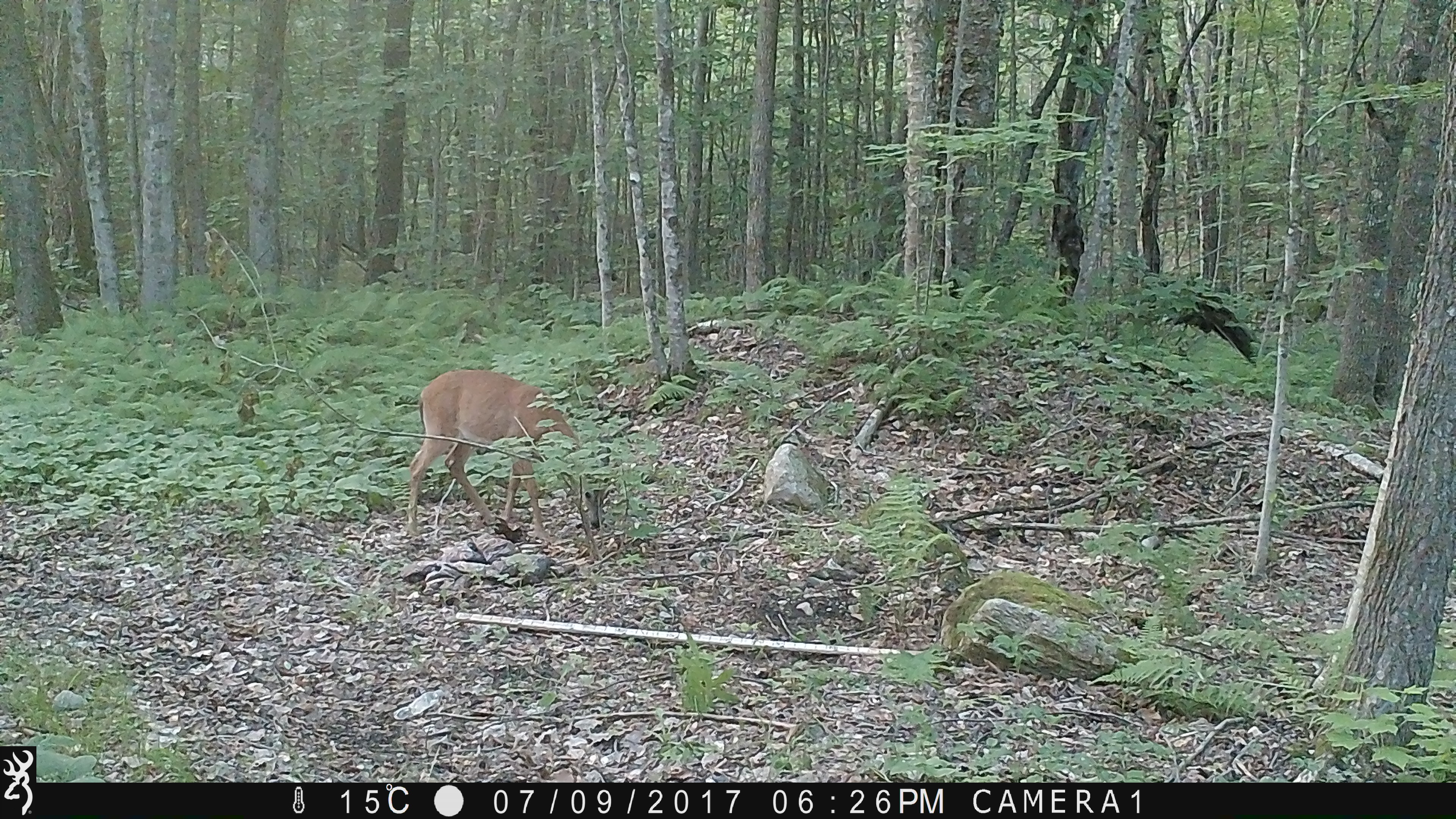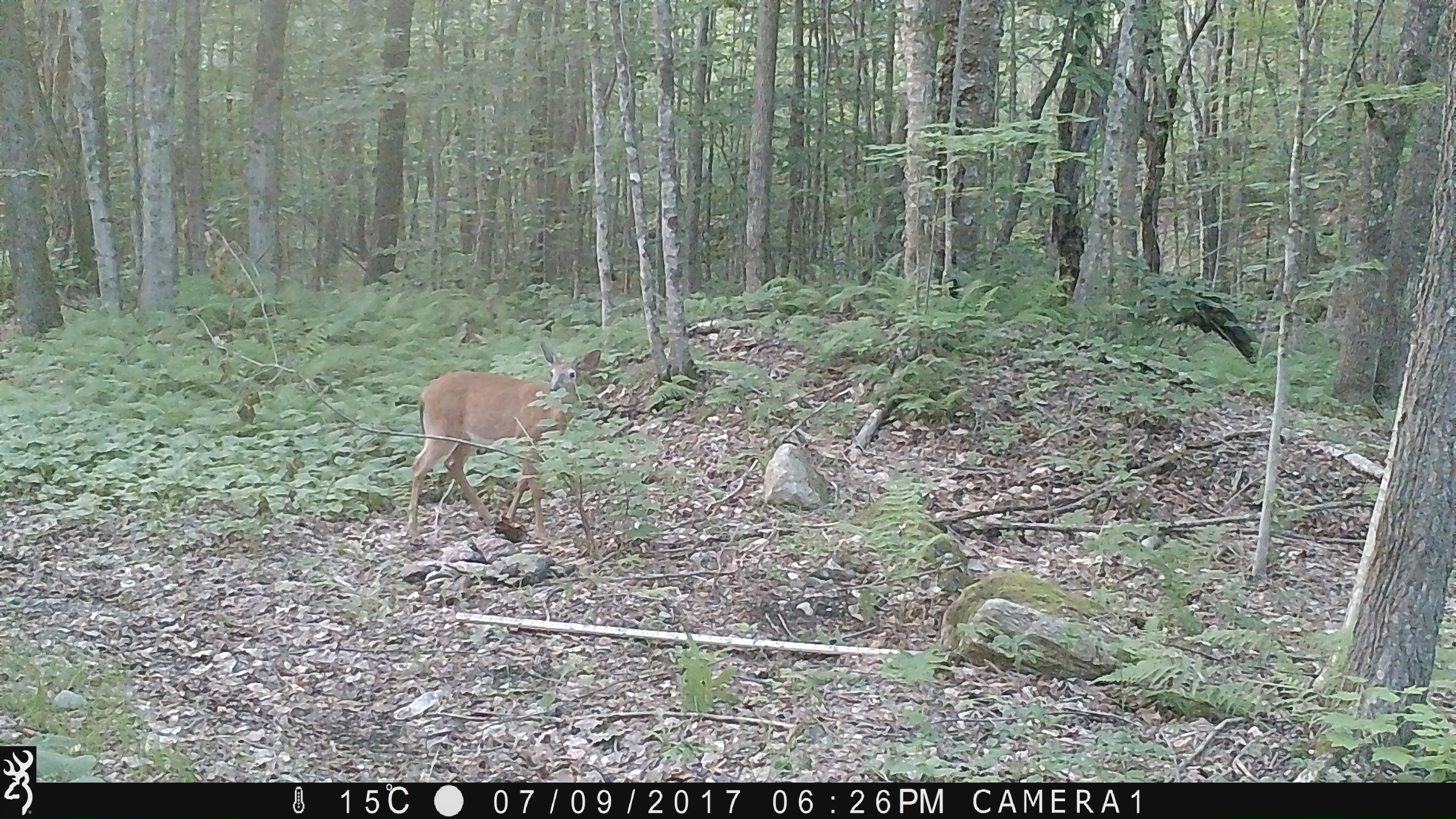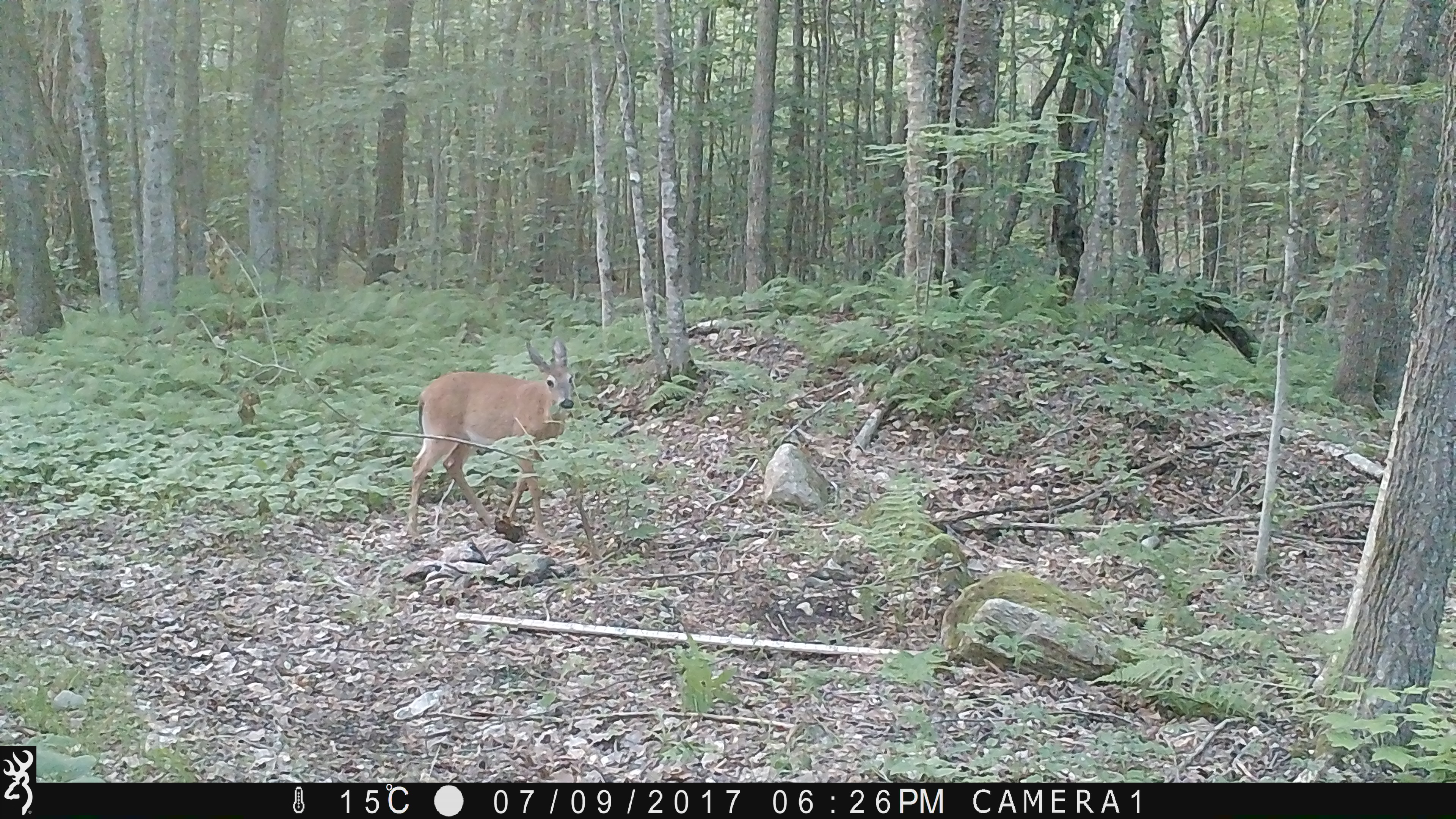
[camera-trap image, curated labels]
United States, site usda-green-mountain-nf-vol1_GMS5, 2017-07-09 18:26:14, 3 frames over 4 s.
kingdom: Animalia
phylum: Chordata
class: Mammalia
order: Artiodactyla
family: Cervidae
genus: Odocoileus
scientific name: Odocoileus virginianus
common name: white-tailed deer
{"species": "white-tailed deer (Odocoileus virginianus)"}